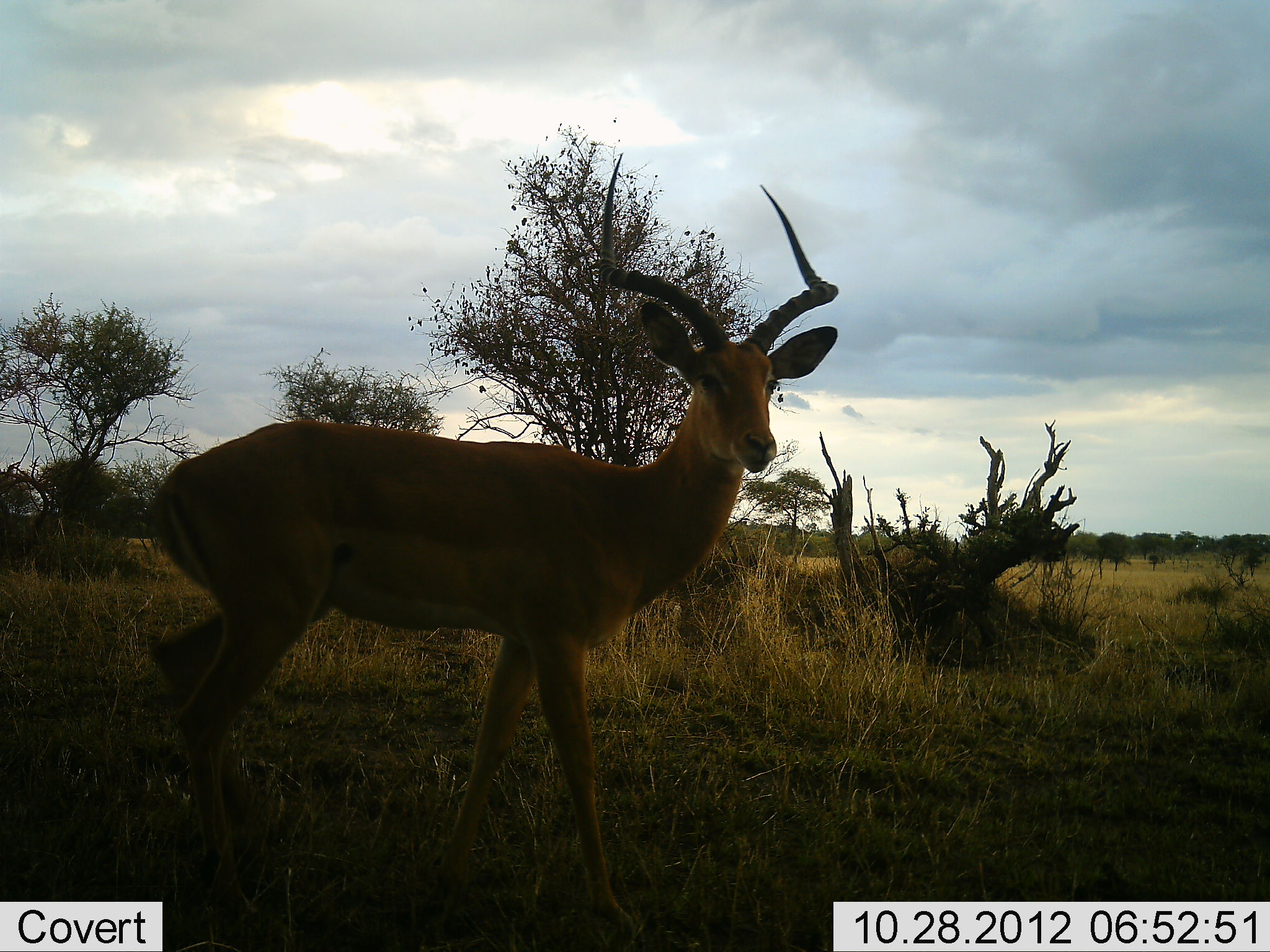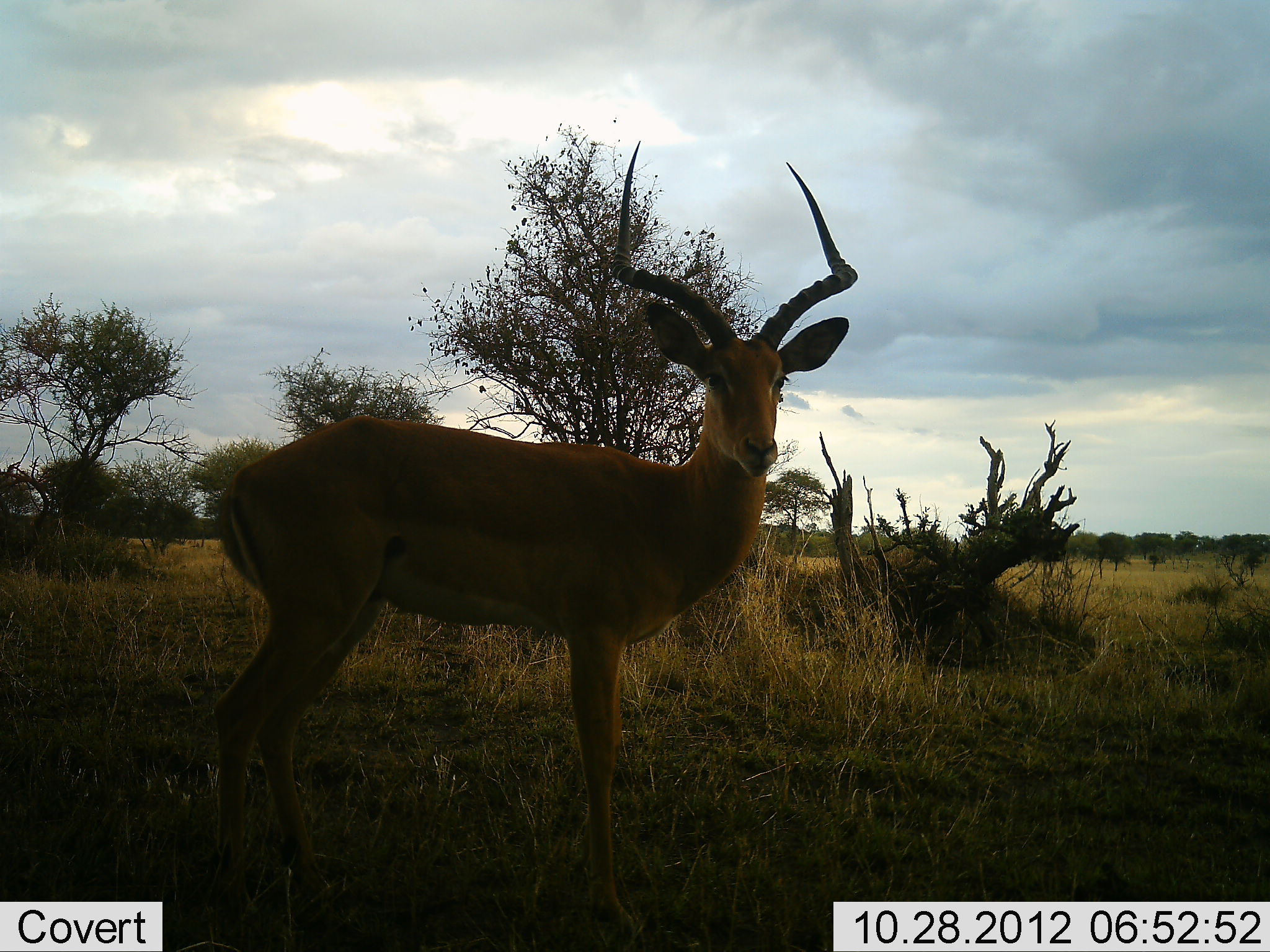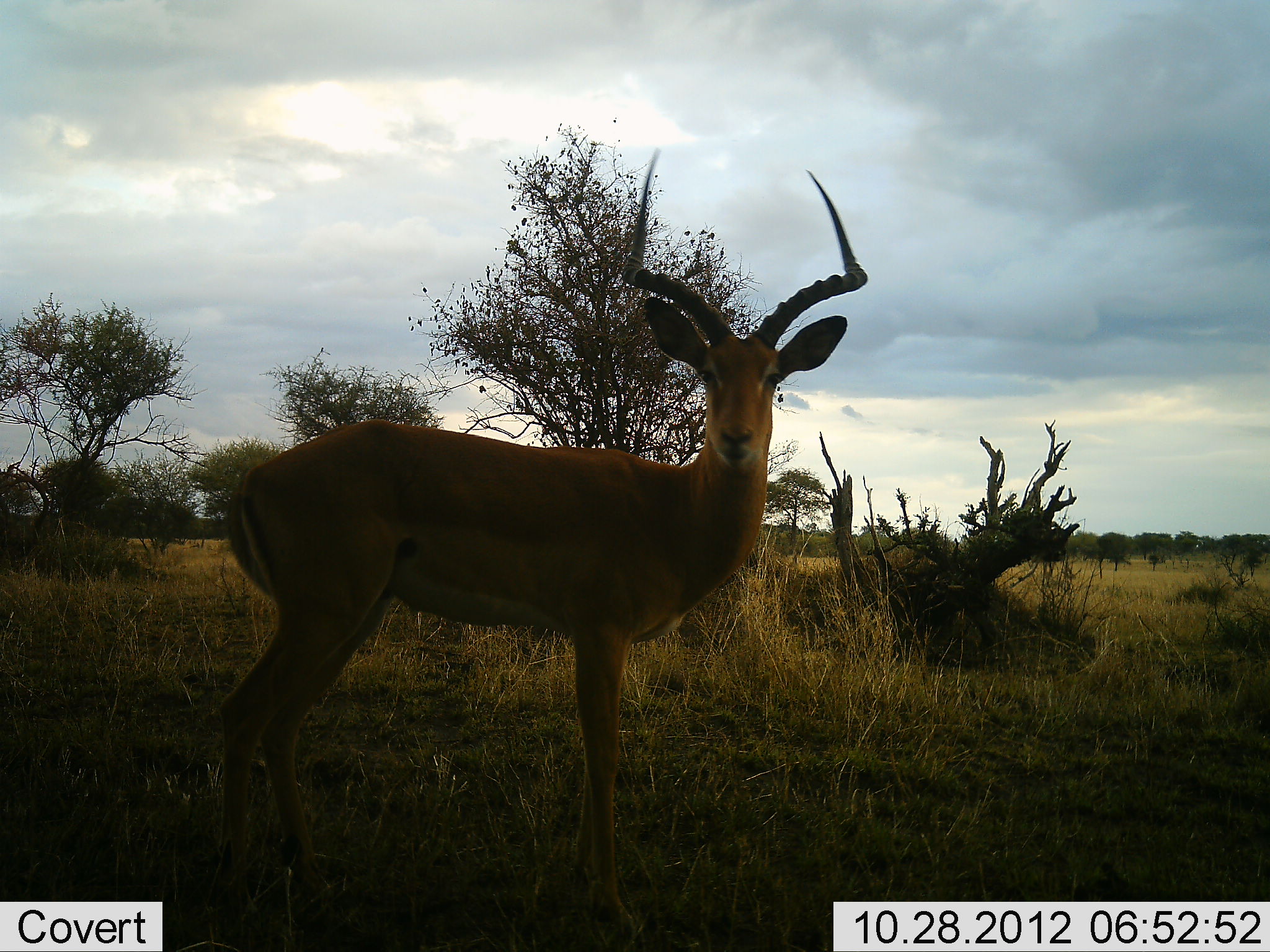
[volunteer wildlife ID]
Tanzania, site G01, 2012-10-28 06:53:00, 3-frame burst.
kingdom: Animalia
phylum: Chordata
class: Mammalia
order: Artiodactyla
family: Bovidae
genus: Aepyceros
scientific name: Aepyceros melampus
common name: impala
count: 1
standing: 80%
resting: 10%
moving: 10%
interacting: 0%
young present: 0%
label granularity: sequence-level